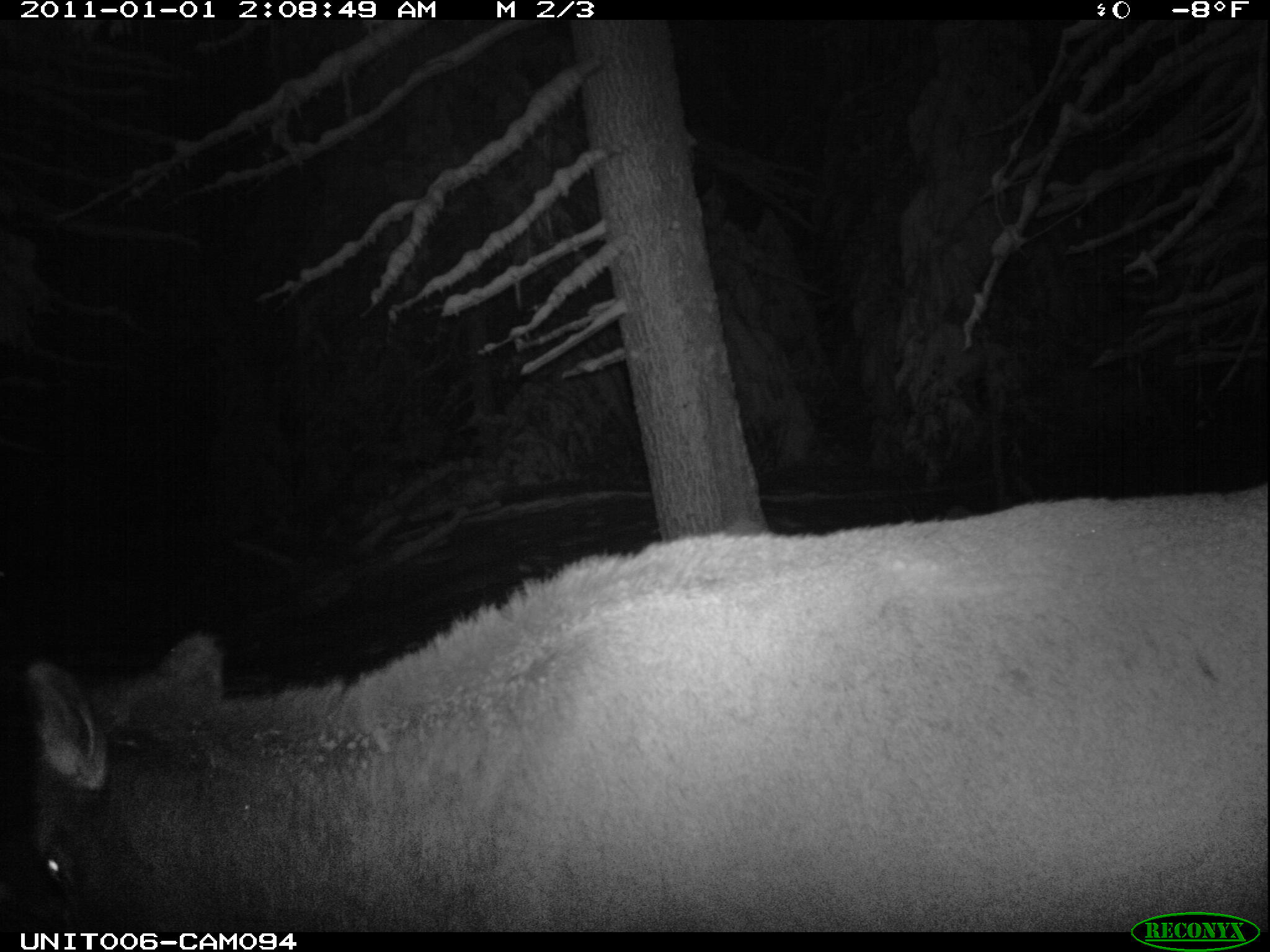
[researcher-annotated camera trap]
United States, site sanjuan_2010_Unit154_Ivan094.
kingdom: Animalia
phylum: Chordata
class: Mammalia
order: Artiodactyla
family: Cervidae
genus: Cervus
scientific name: Cervus elaphus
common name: red deer